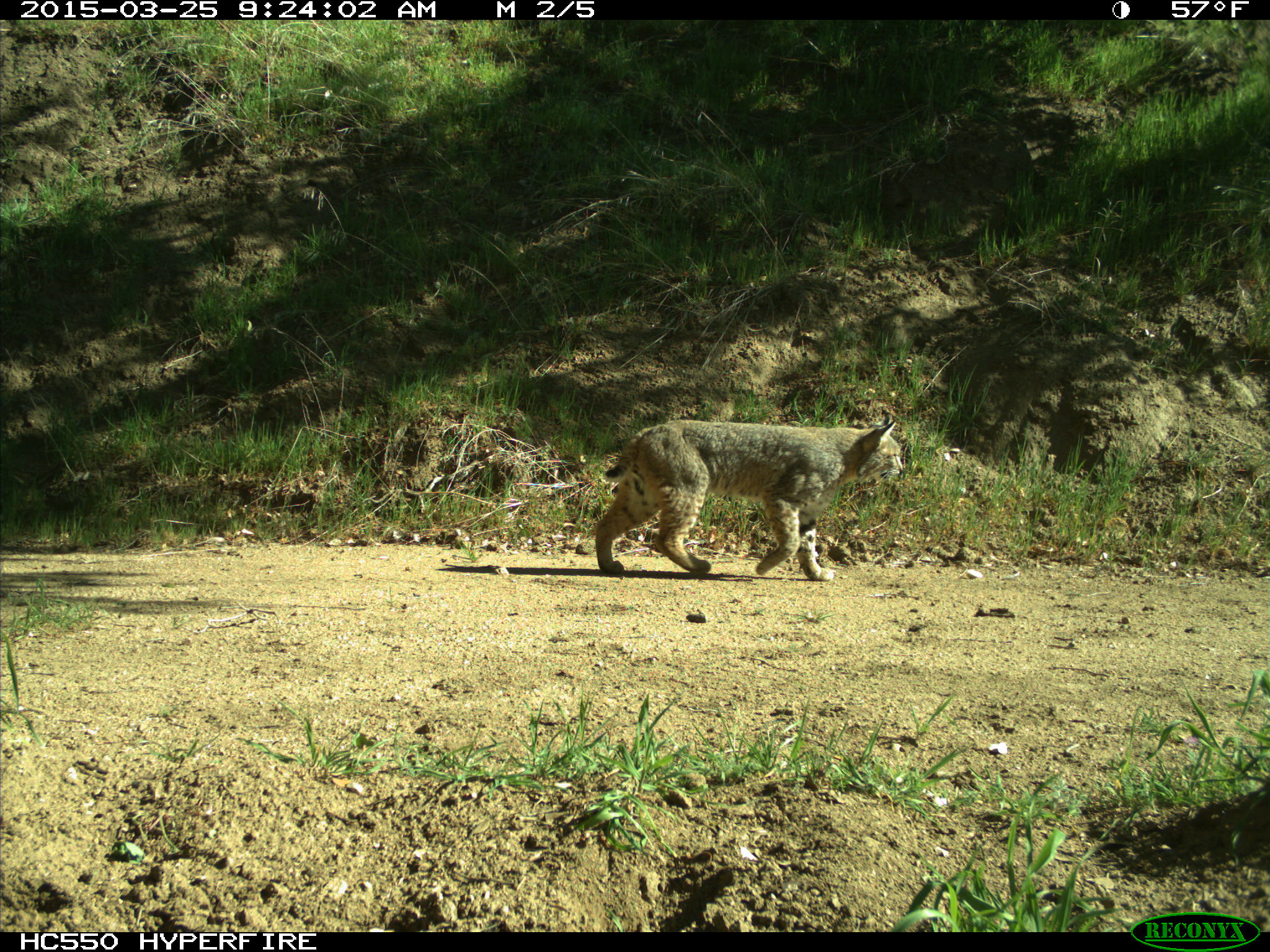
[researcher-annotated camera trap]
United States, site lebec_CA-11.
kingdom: Animalia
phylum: Chordata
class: Mammalia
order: Carnivora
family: Felidae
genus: Lynx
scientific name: Lynx rufus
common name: bobcat